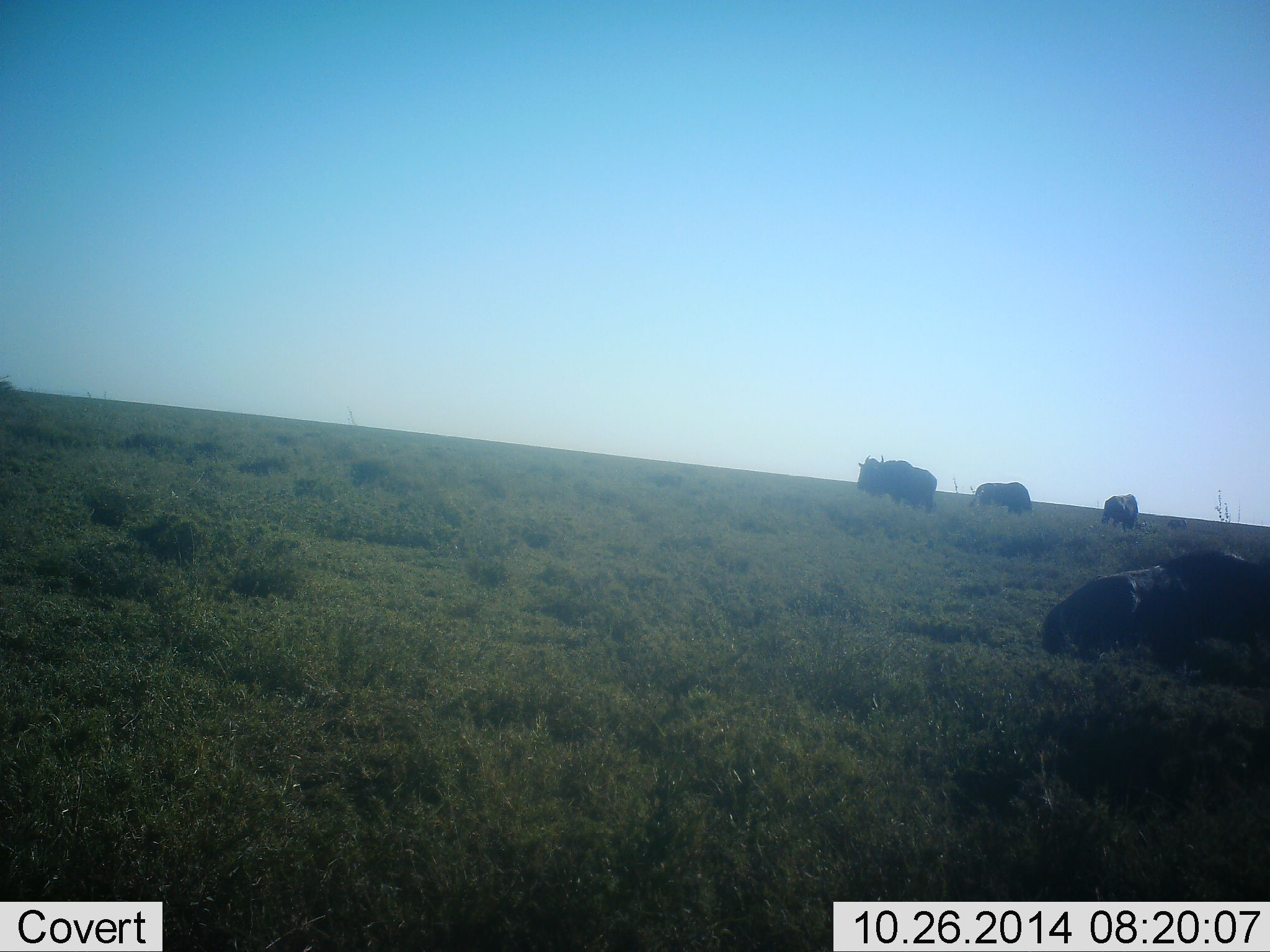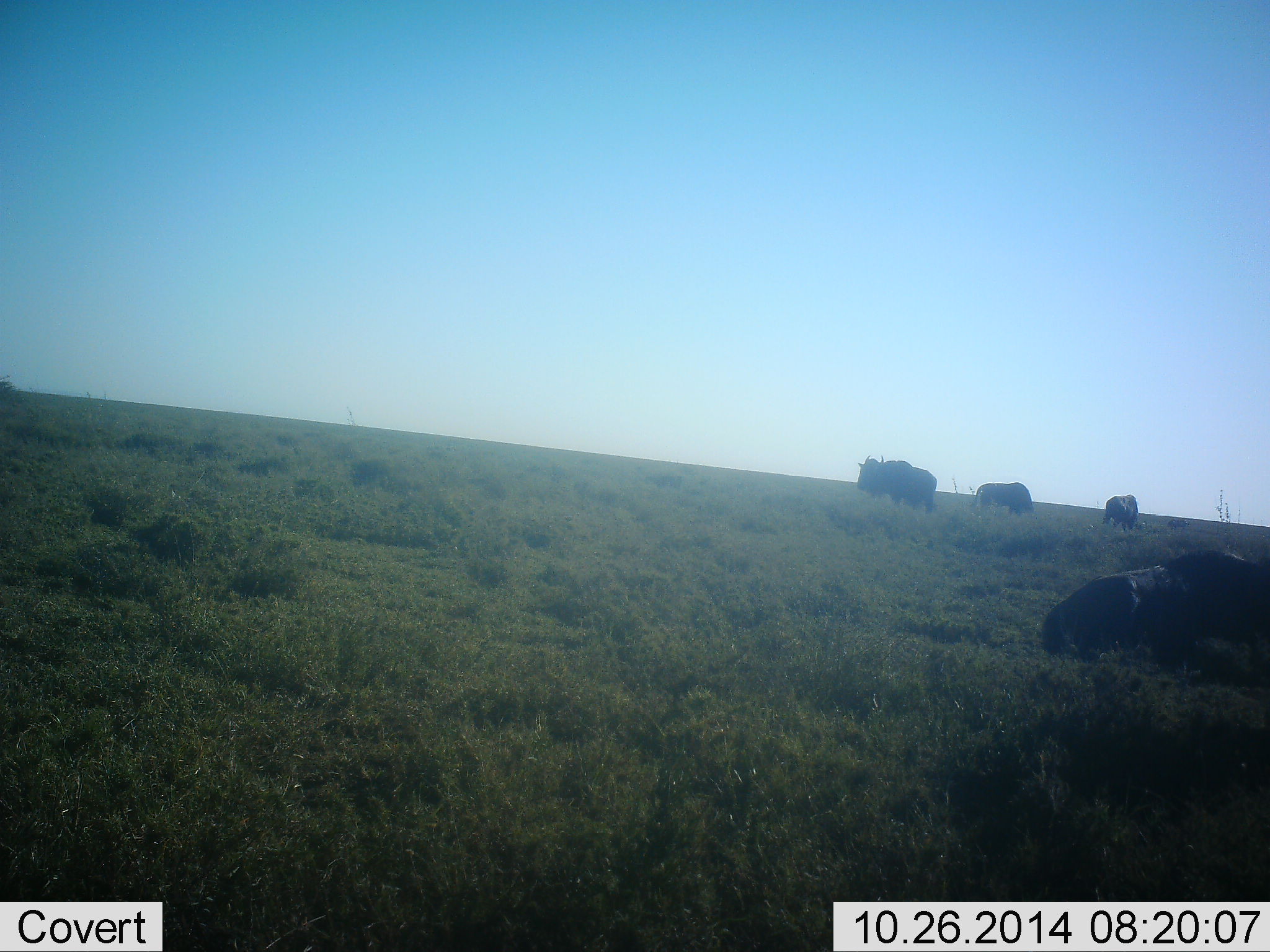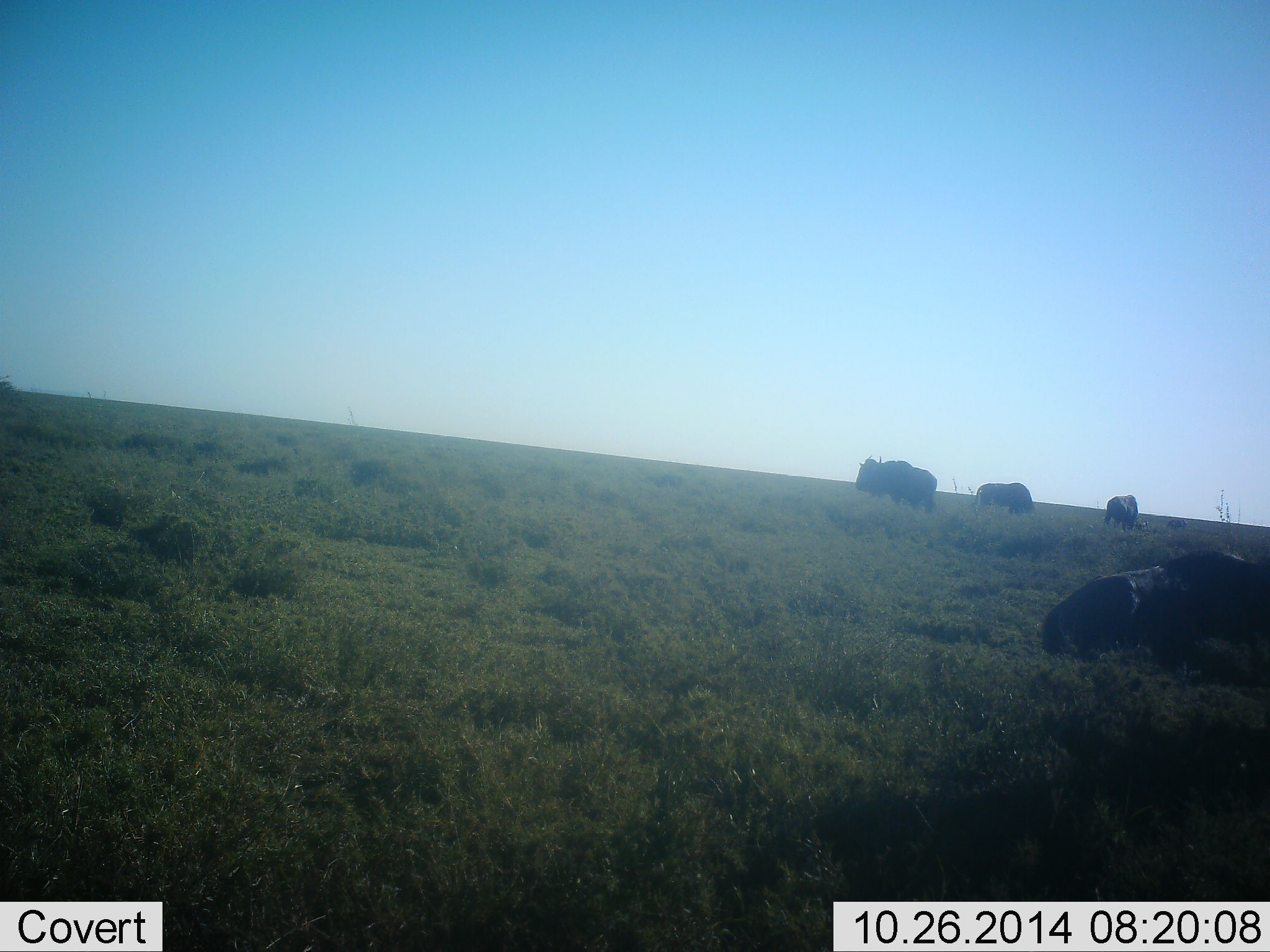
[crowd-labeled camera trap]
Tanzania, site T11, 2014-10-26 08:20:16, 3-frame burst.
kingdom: Animalia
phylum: Chordata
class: Mammalia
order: Artiodactyla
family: Bovidae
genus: Connochaetes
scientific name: Connochaetes taurinus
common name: blue wildebeest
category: wildebeest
Wildebeest (blue wildebeest) (Connochaetes taurinus), count 4. Behavior (volunteer vote fractions): standing 80%, resting 60%, moving 20%, interacting 0%. Young present (vote fraction): 0%. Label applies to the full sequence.